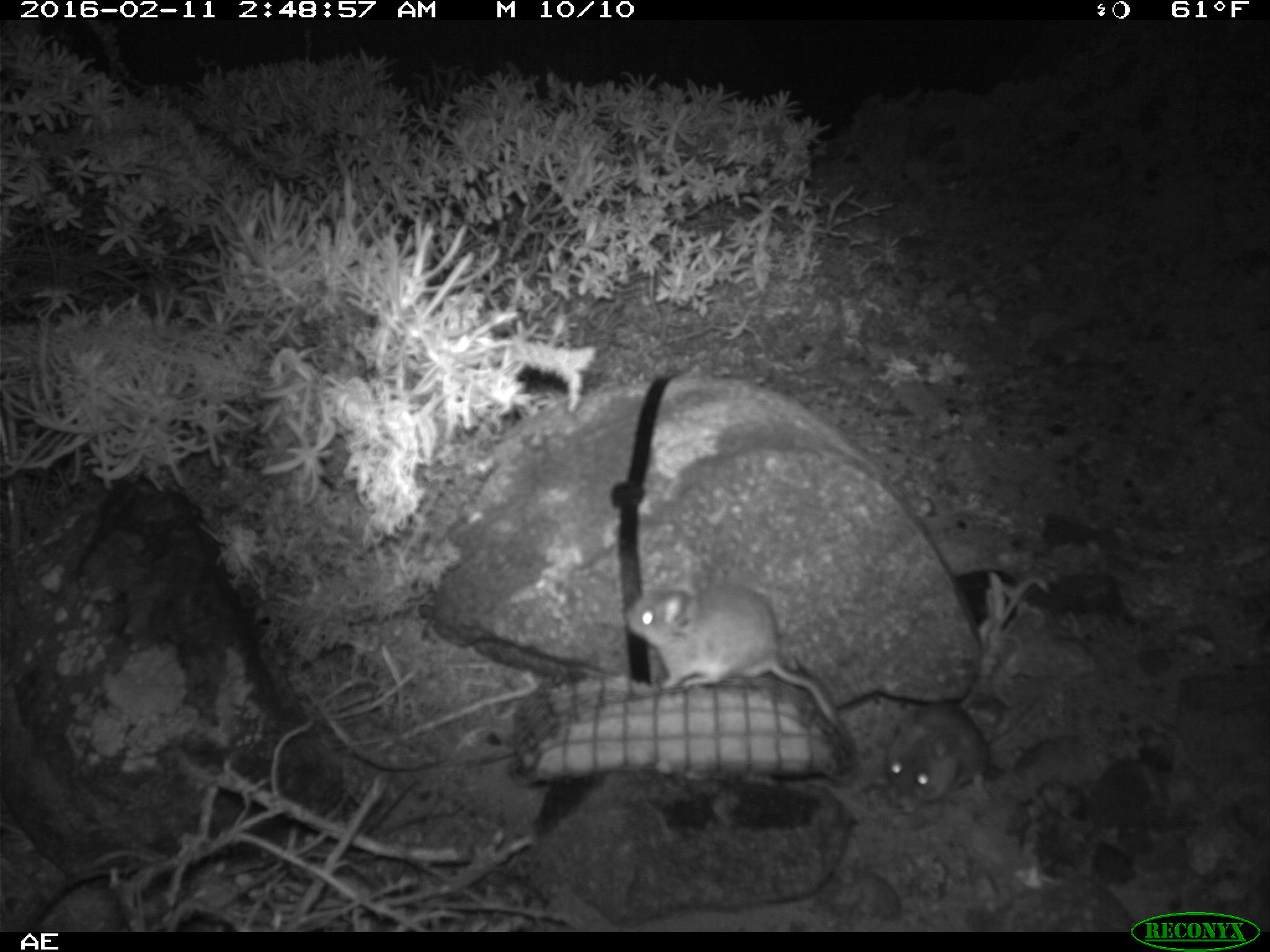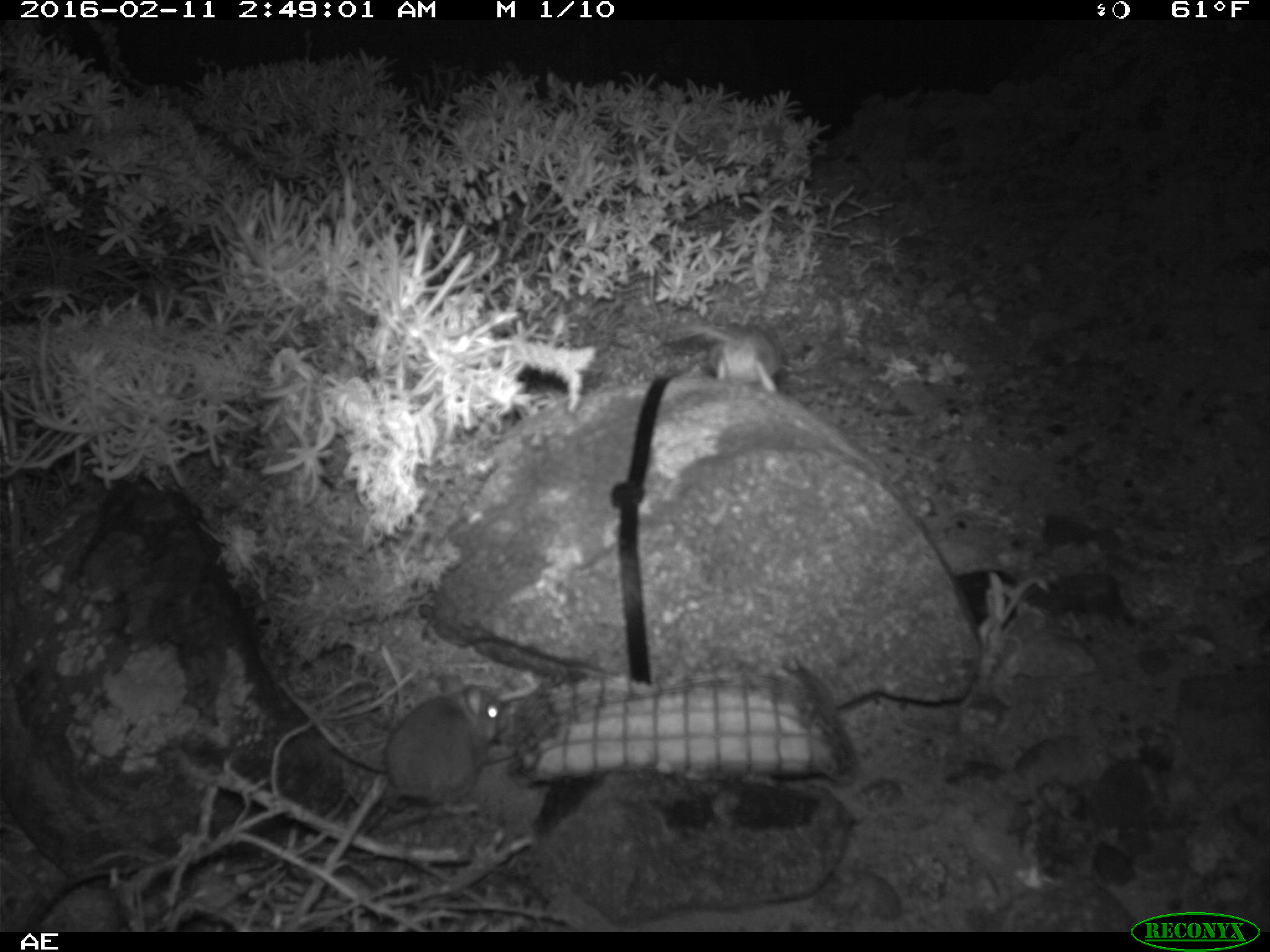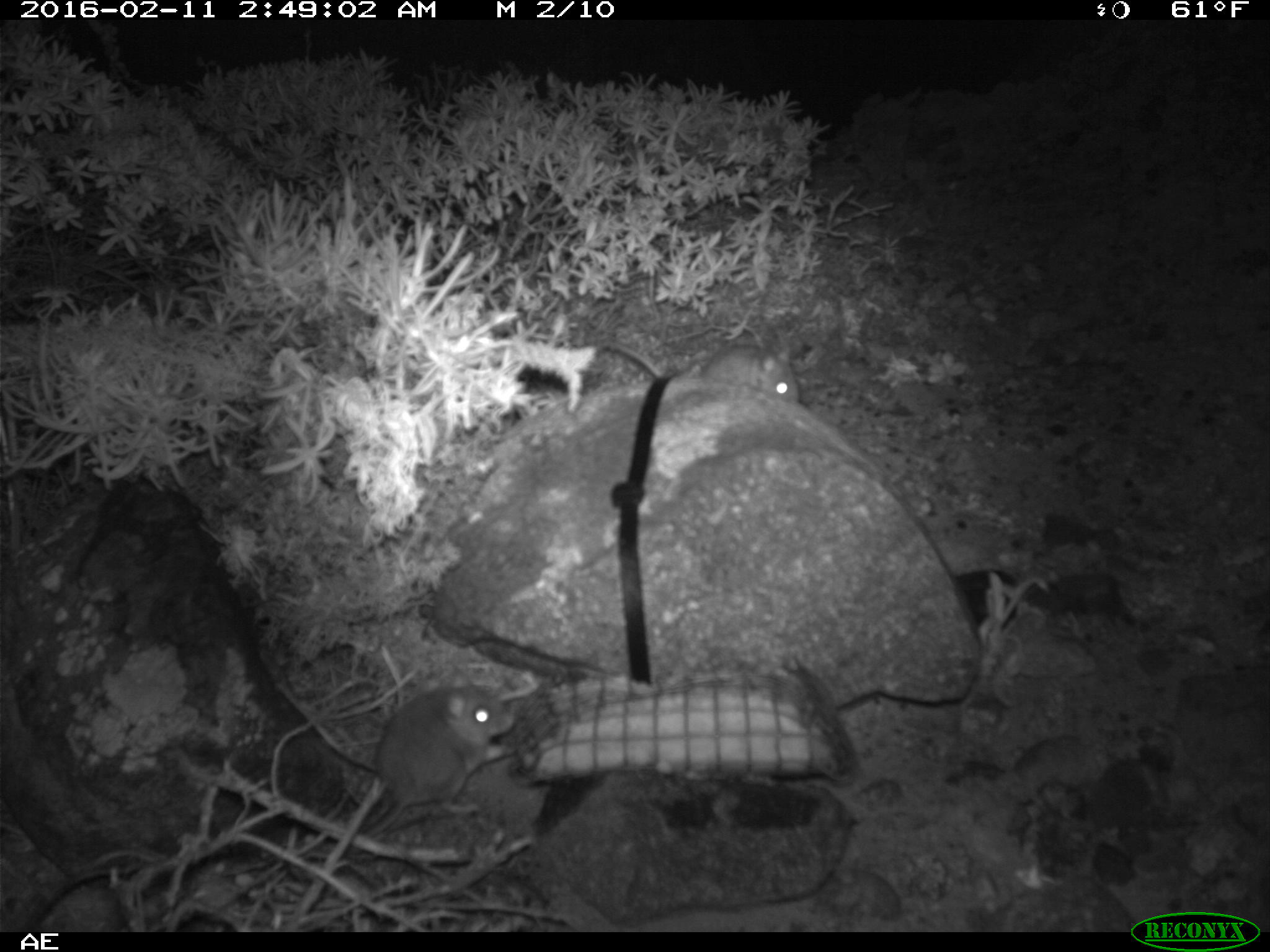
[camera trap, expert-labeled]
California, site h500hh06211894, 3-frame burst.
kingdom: Animalia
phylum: Chordata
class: Mammalia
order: Rodentia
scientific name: Rodentia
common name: rodent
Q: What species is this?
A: Rodent (Rodentia).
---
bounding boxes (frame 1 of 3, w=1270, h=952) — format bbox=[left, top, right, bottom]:
rodent: bbox=[624, 570, 854, 751]; bbox=[881, 695, 1044, 816]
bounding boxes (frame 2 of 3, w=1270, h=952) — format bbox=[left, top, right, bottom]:
rodent: bbox=[381, 675, 510, 816]; bbox=[679, 322, 782, 395]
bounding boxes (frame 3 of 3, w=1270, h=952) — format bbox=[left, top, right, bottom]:
rodent: bbox=[301, 685, 513, 878]; bbox=[594, 329, 799, 406]